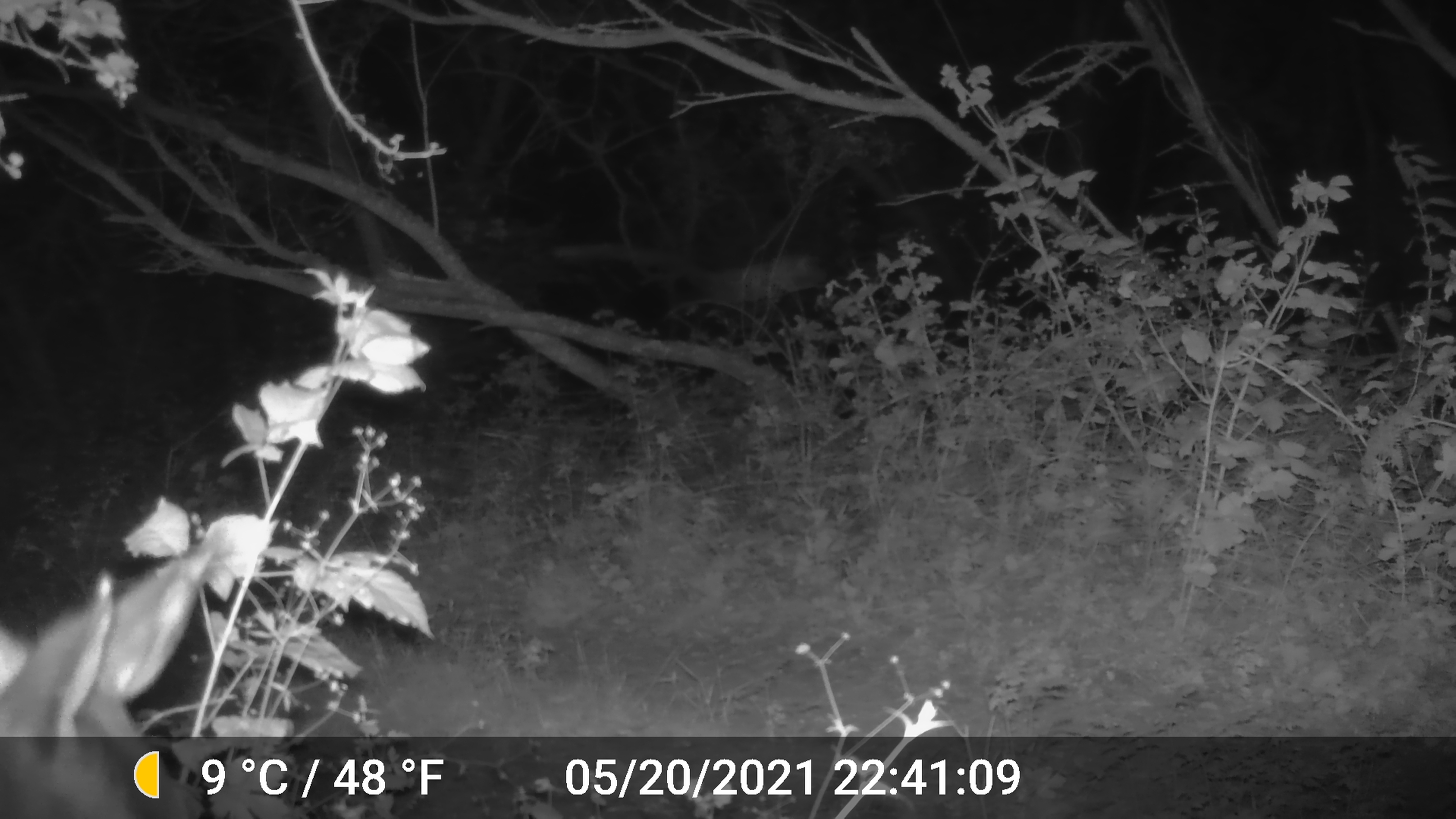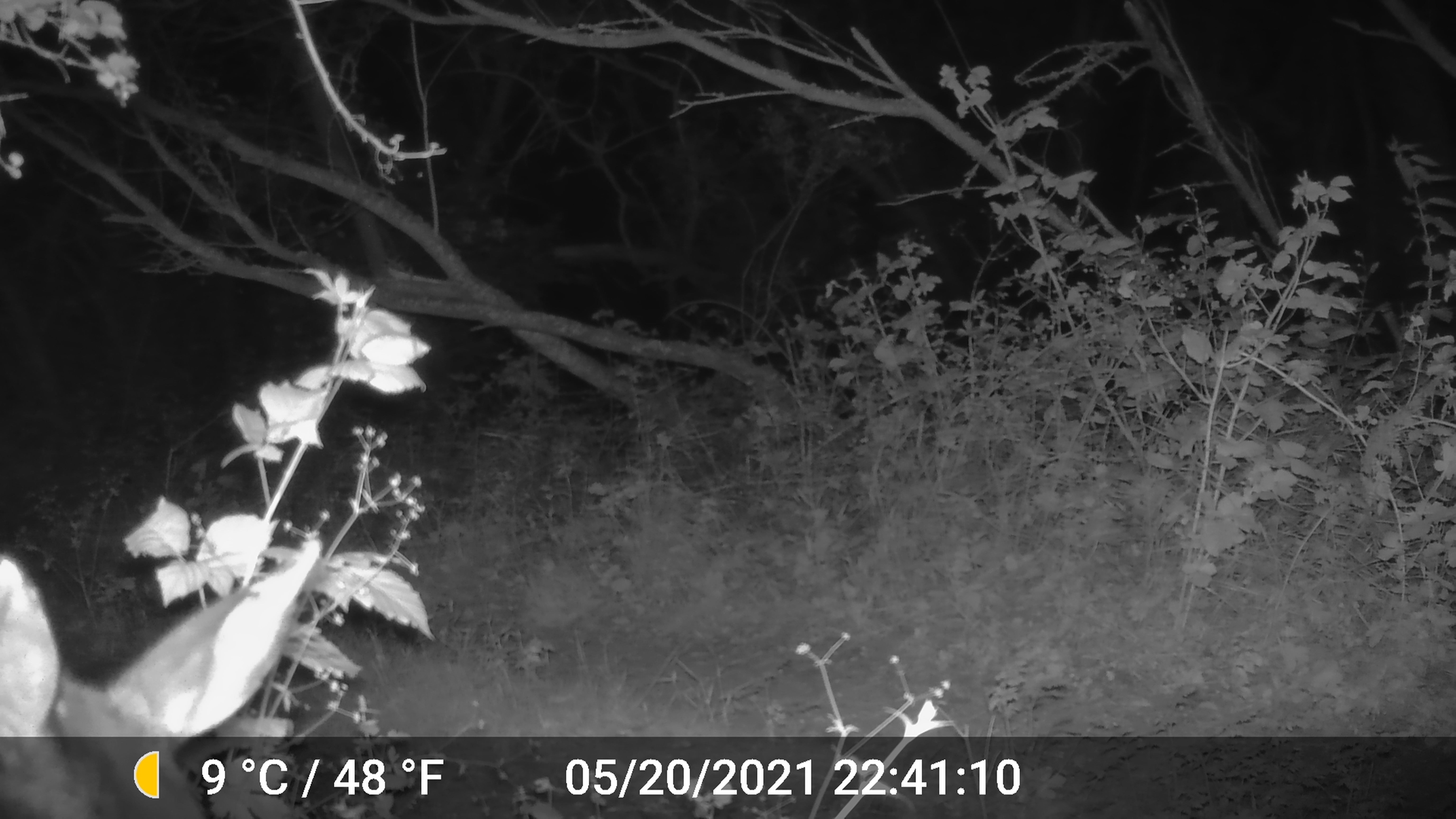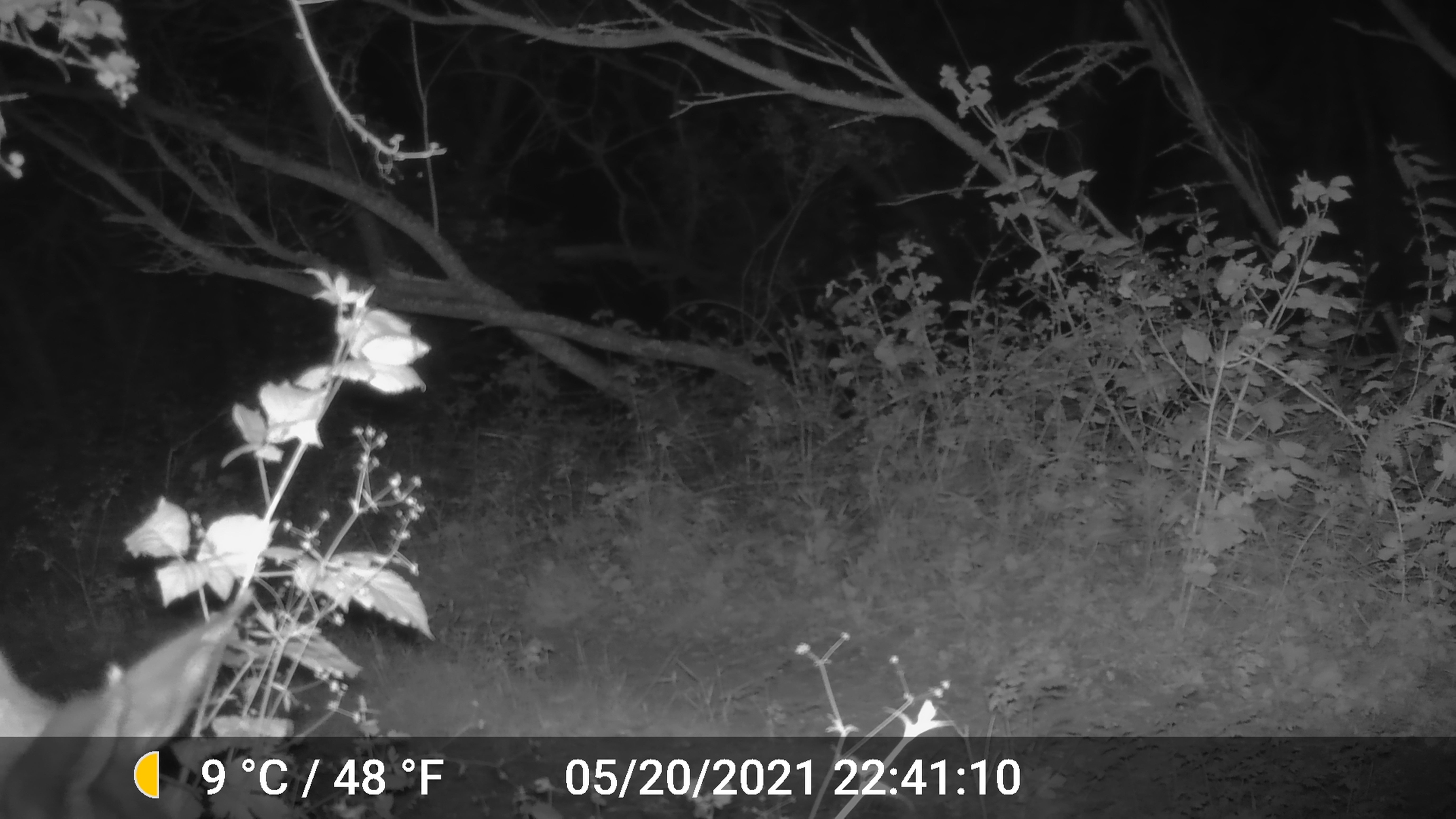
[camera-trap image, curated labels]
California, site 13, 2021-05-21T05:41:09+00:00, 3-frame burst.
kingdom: Animalia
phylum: Chordata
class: Mammalia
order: Artiodactyla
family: Cervidae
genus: Odocoileus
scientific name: Odocoileus hemionus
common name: mule deer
Mule deer (Odocoileus hemionus).